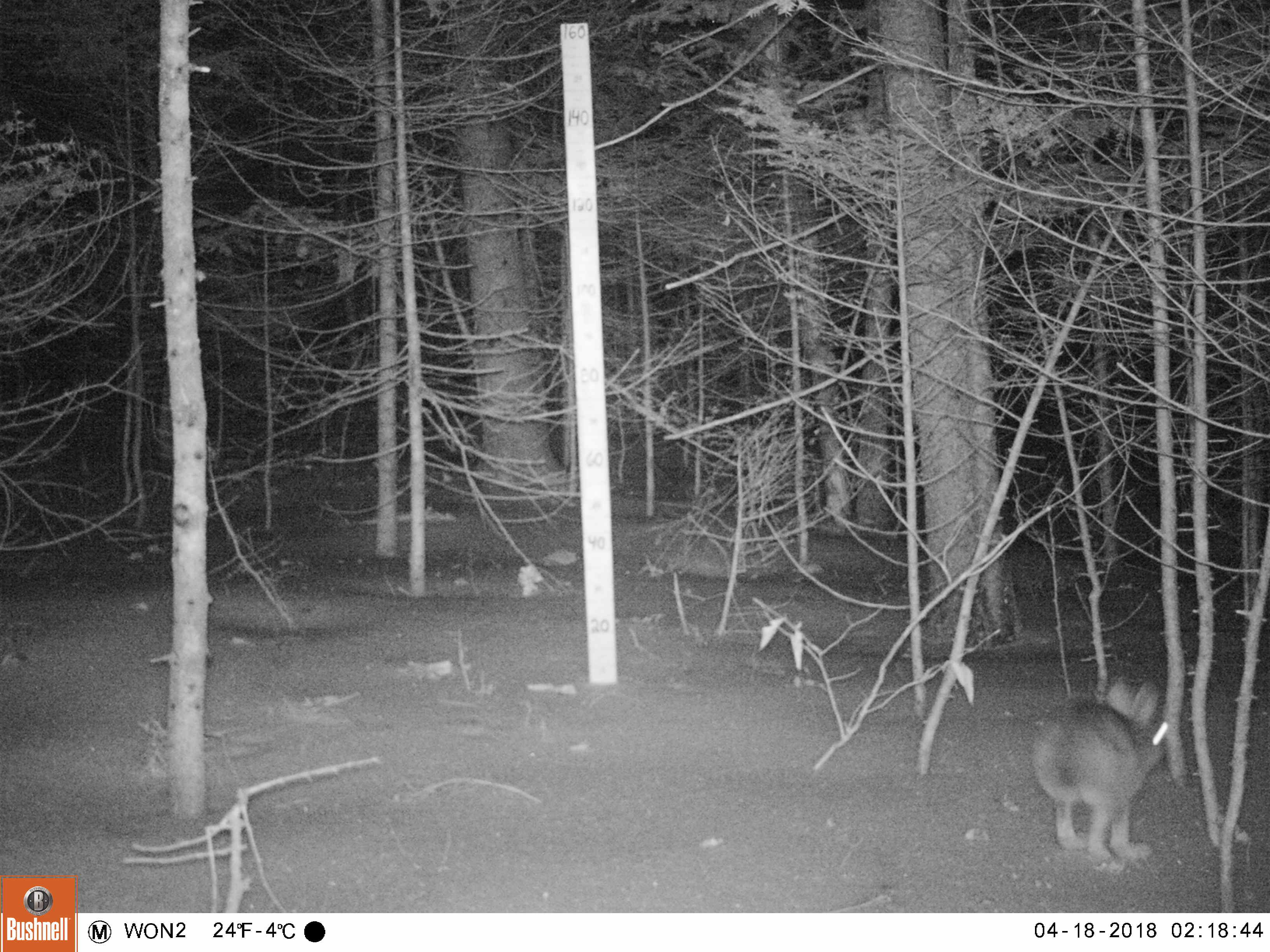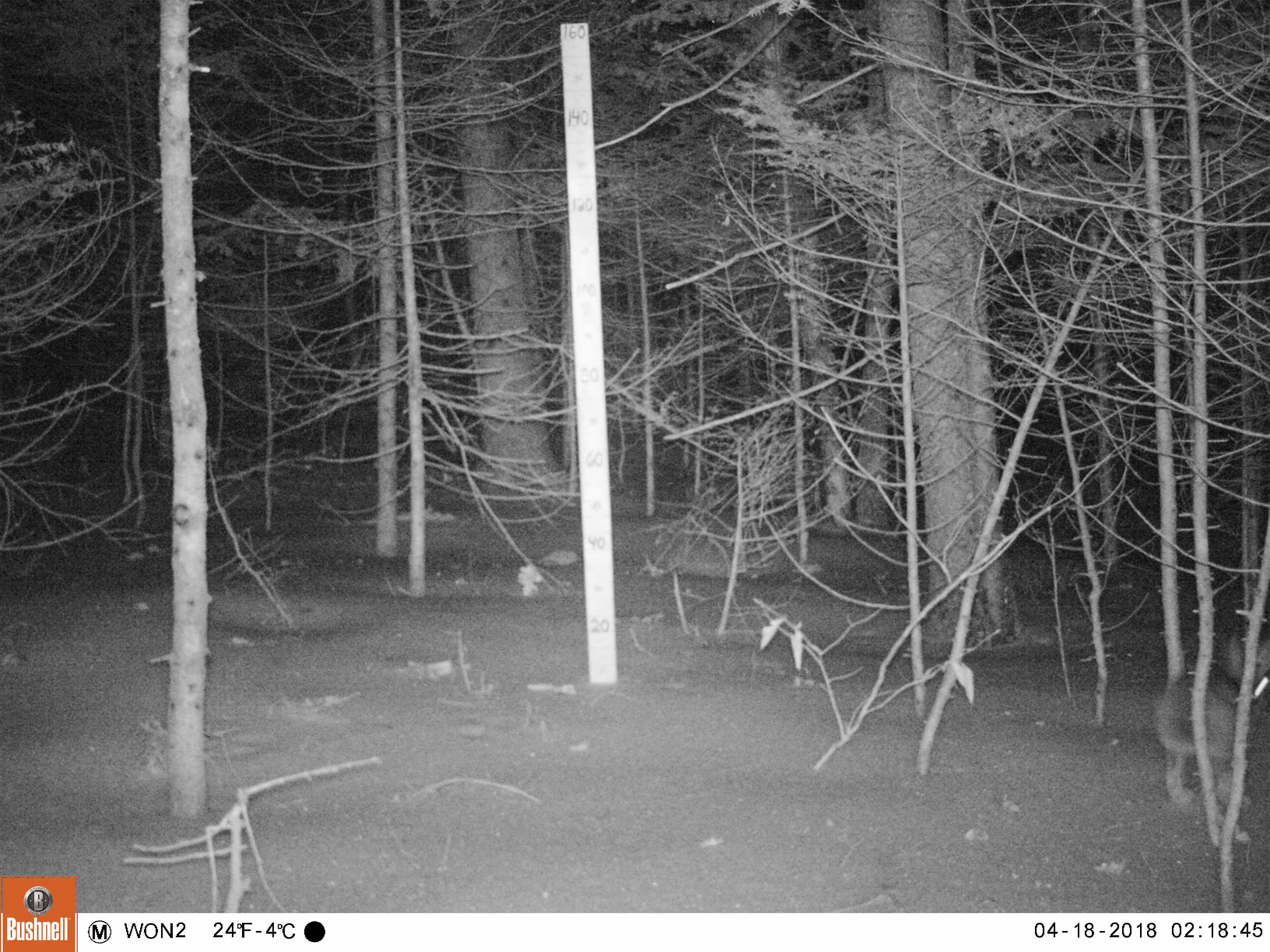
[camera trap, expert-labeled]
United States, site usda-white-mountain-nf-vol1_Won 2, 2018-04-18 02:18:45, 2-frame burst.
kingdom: Animalia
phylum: Chordata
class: Mammalia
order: Lagomorpha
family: Leporidae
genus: Lepus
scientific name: Lepus americanus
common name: snowshoe hare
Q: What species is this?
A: Snowshoe hare (Lepus americanus).